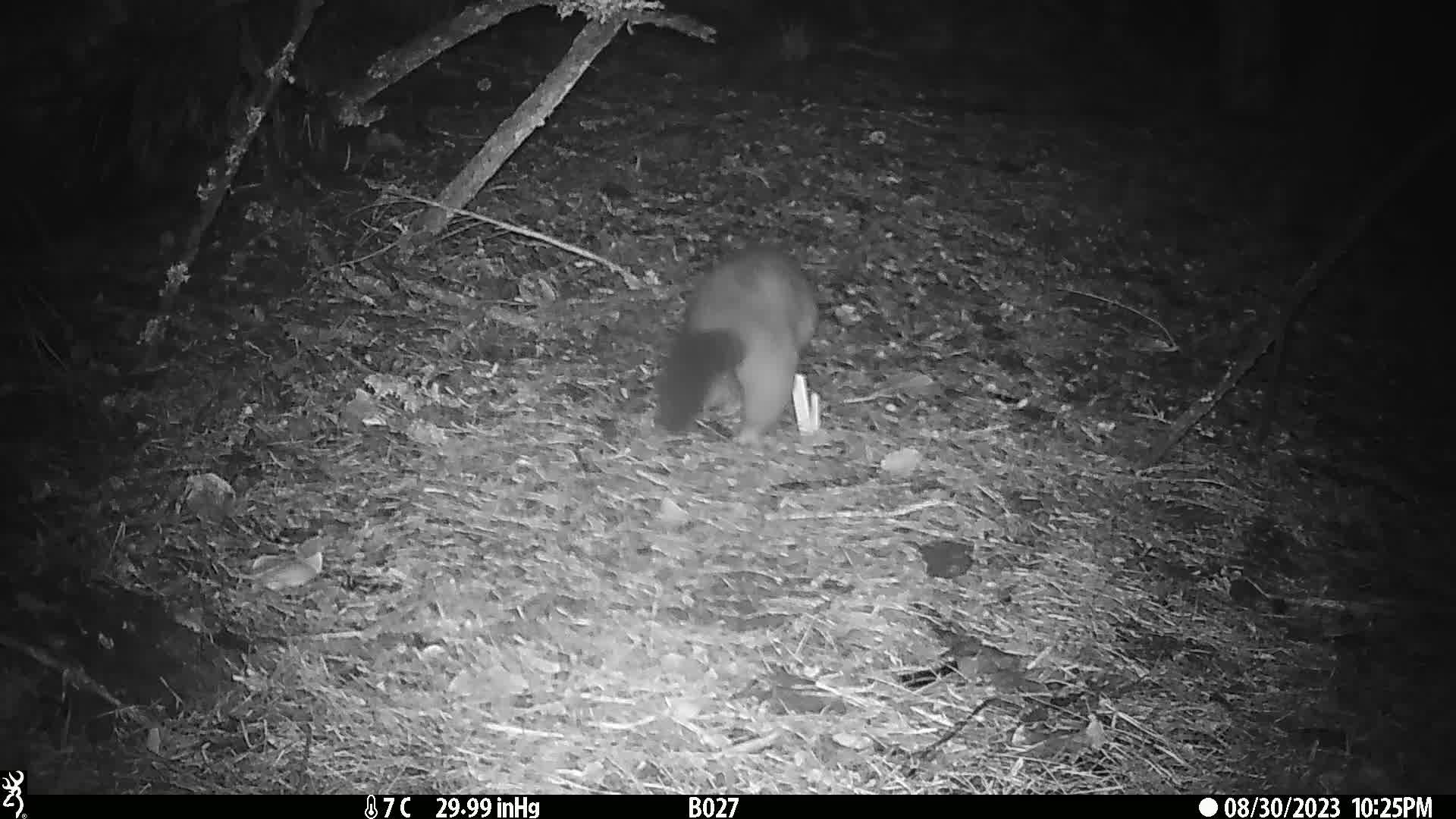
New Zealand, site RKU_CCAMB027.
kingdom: Animalia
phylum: Chordata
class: Mammalia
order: Diprotodontia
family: Phalangeridae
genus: Trichosurus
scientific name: Trichosurus vulpecula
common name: common brushtail possum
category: possum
Possum (common brushtail possum) (Trichosurus vulpecula).